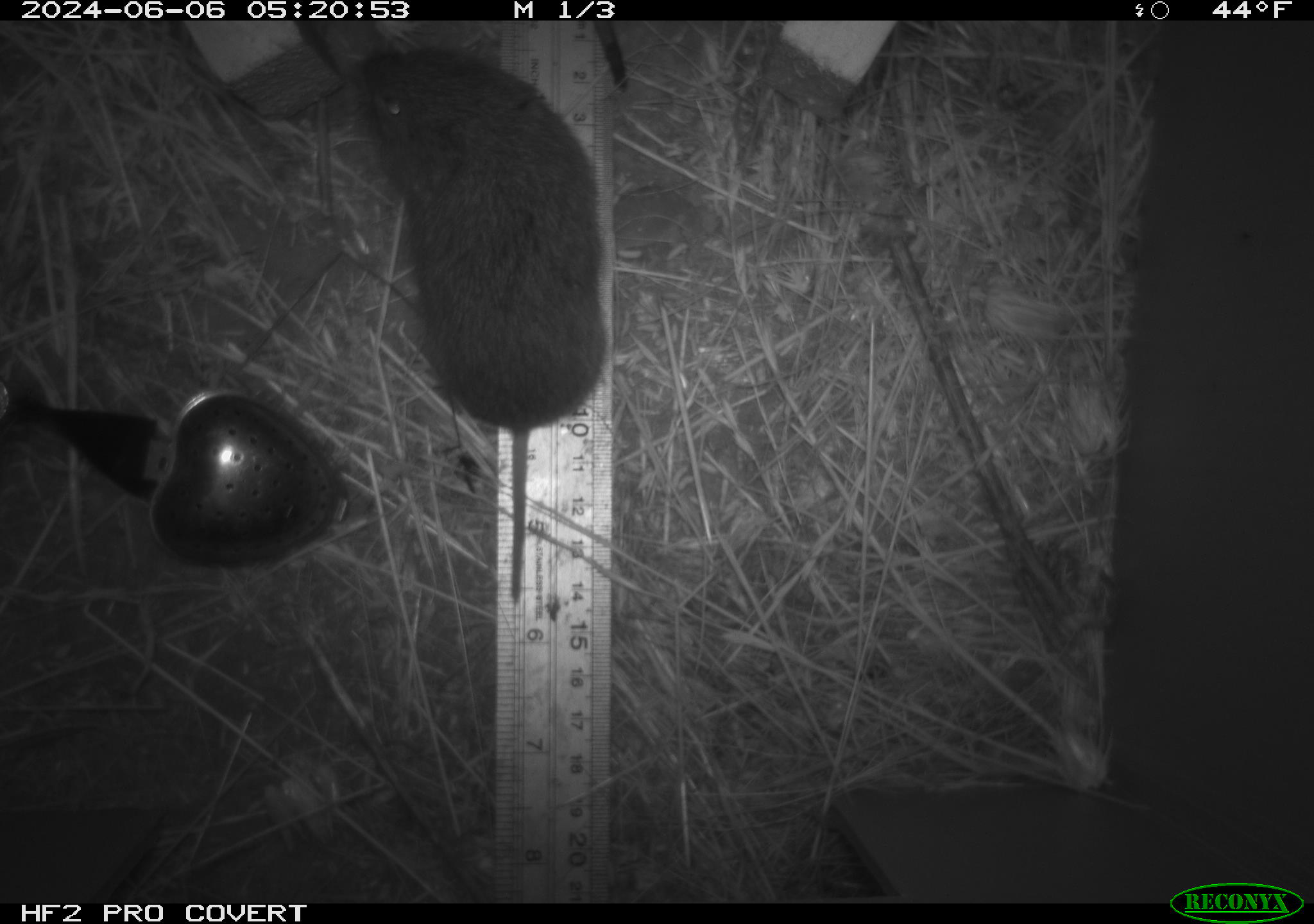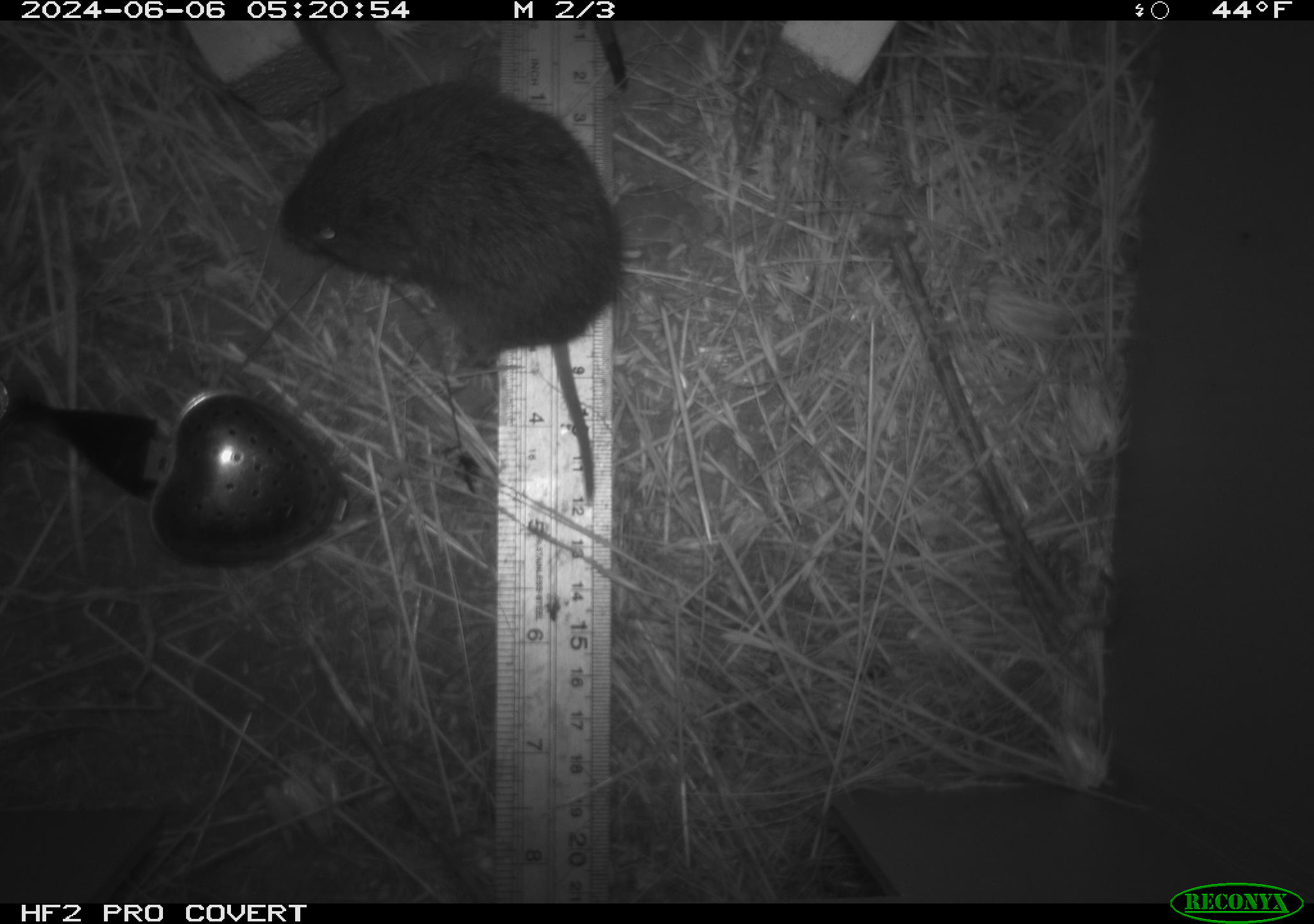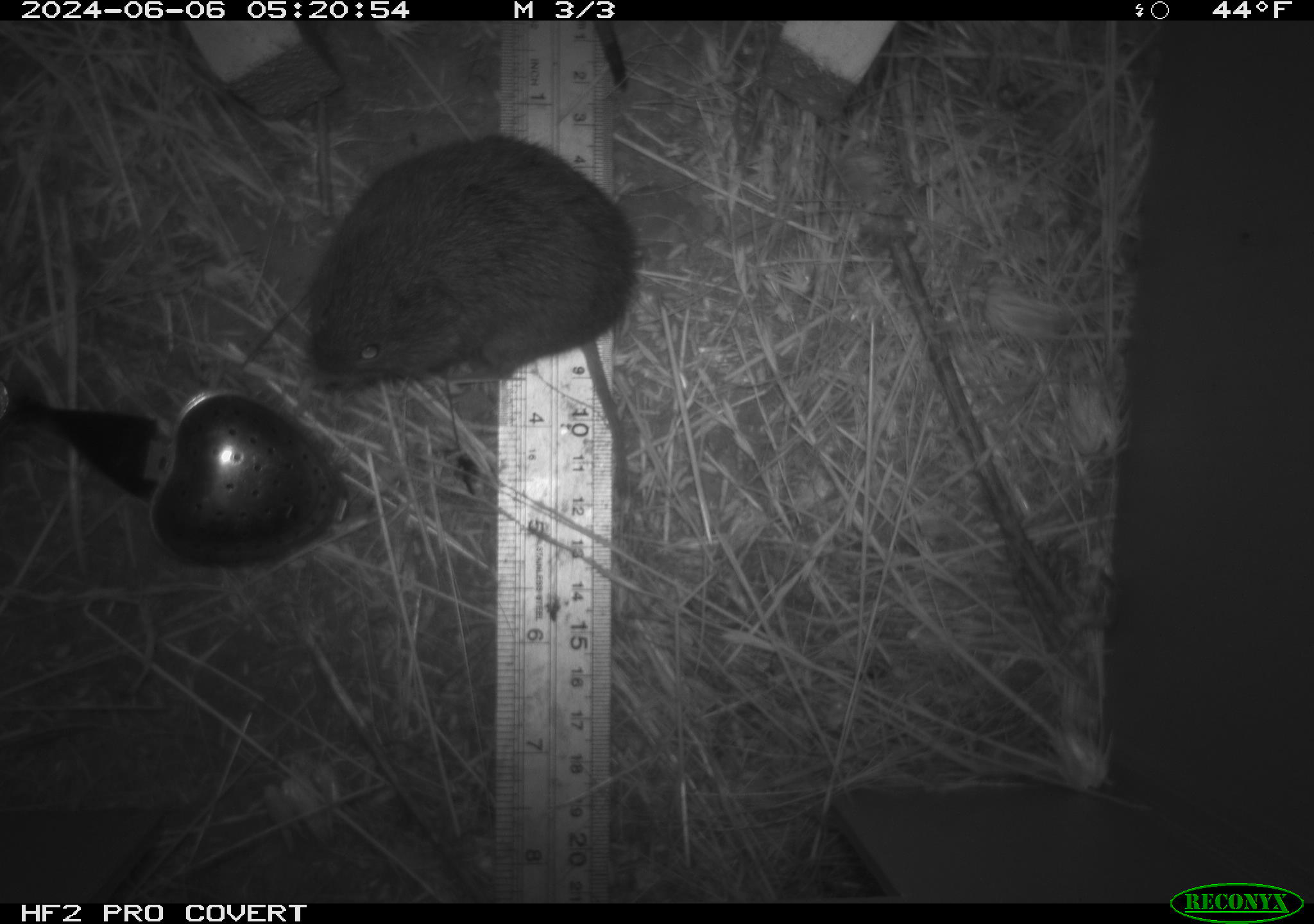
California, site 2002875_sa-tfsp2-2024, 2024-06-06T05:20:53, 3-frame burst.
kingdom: Animalia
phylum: Chordata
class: Mammalia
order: Rodentia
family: Cricetidae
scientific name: Arvicolinae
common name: voles, lemmings, and muskrats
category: arvicolinae subfamily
Arvicolinae subfamily (voles, lemmings, and muskrats) (Arvicolinae).